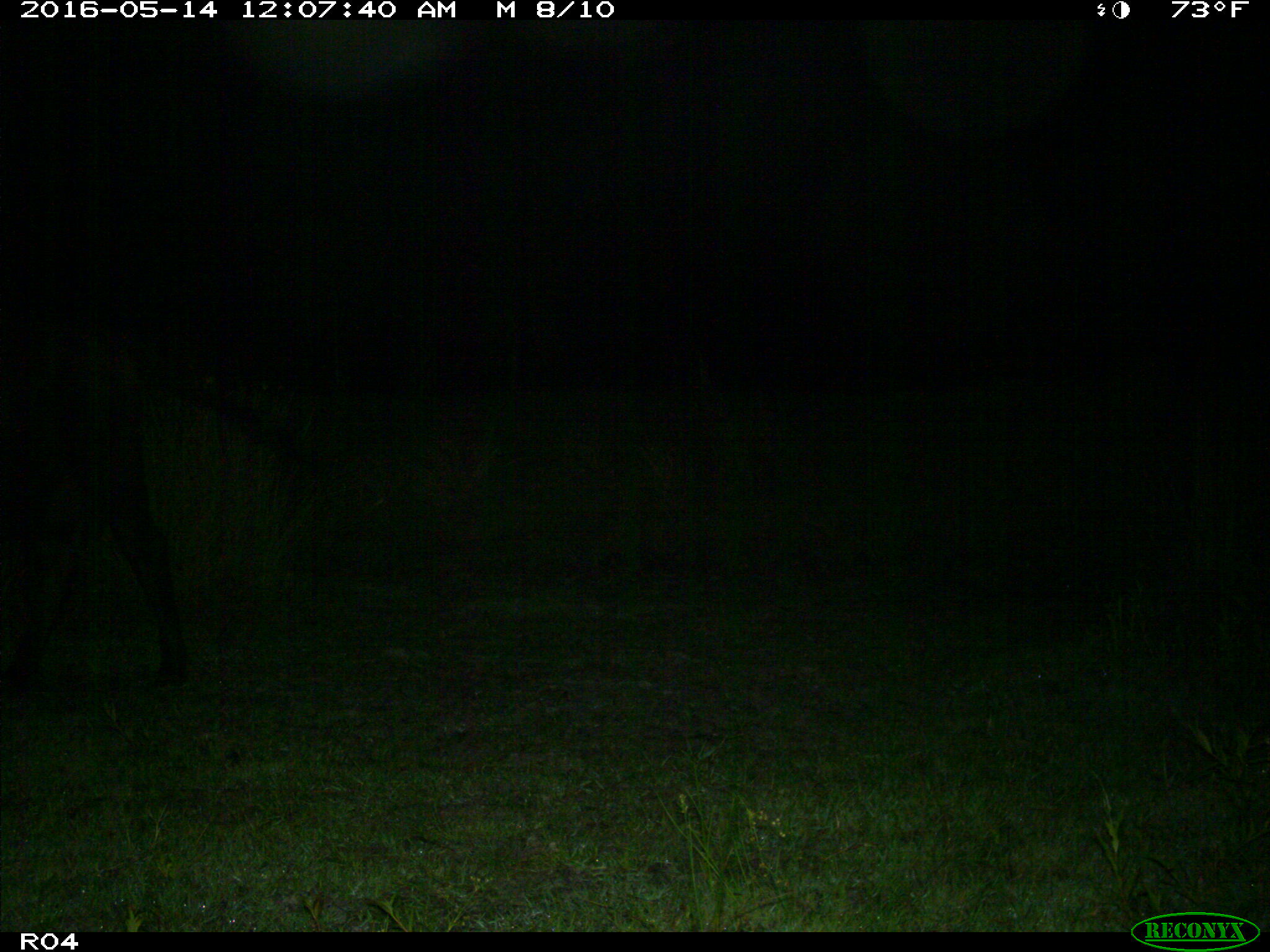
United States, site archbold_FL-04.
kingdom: Animalia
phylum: Chordata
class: Mammalia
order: Artiodactyla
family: Bovidae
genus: Bos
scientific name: Bos taurus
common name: domestic cow